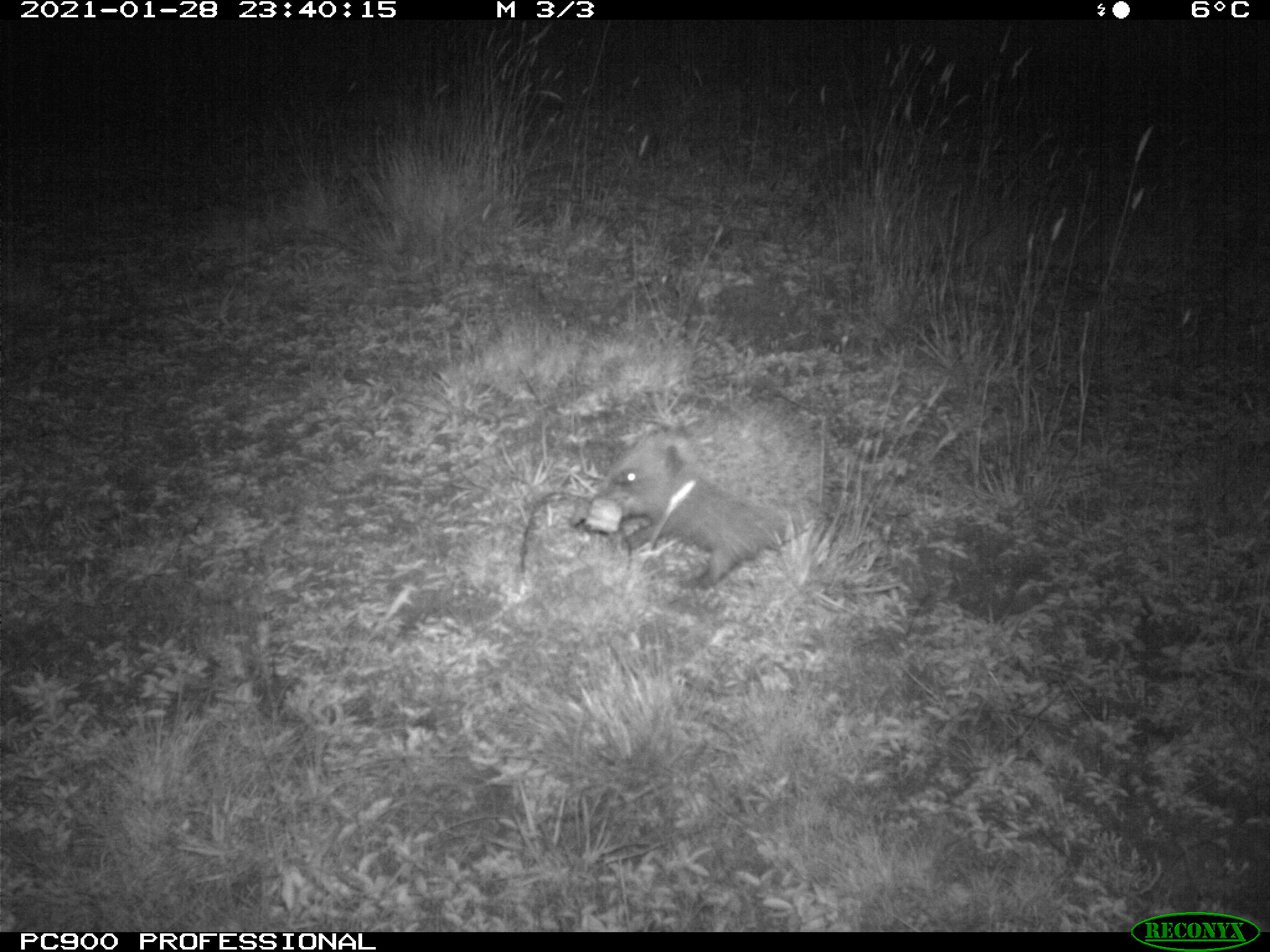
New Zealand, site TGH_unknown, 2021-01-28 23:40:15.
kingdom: Animalia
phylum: Chordata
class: Mammalia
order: Eulipotyphla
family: Erinaceidae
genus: Erinaceus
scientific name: Erinaceus europaeus europaeus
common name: european hedgehog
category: hedgehog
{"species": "hedgehog (european hedgehog) (Erinaceus europaeus europaeus)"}